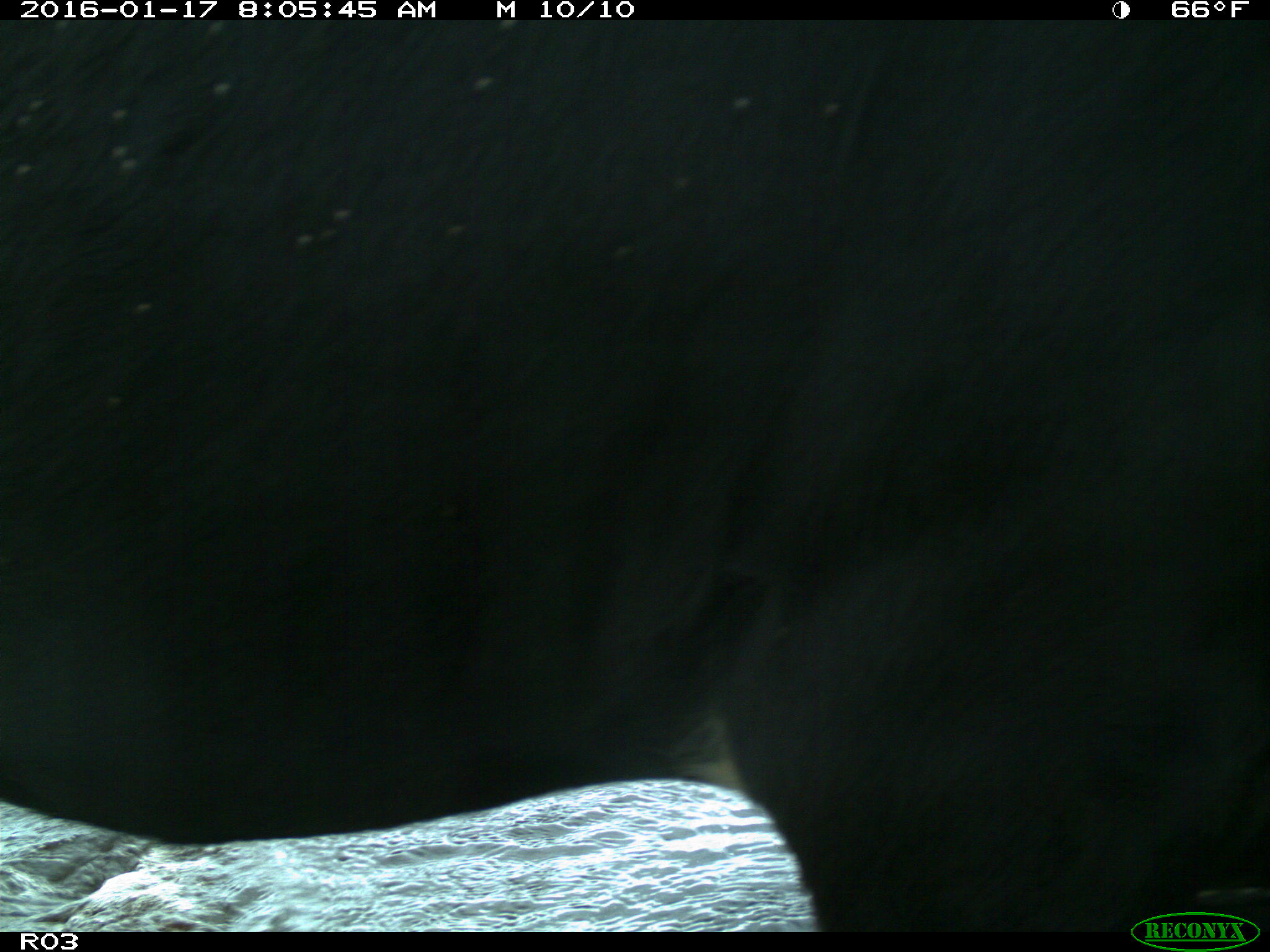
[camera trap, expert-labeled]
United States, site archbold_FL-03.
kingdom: Animalia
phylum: Chordata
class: Mammalia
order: Artiodactyla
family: Bovidae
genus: Bos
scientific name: Bos taurus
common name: domestic cow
Bos taurus (domestic cow).